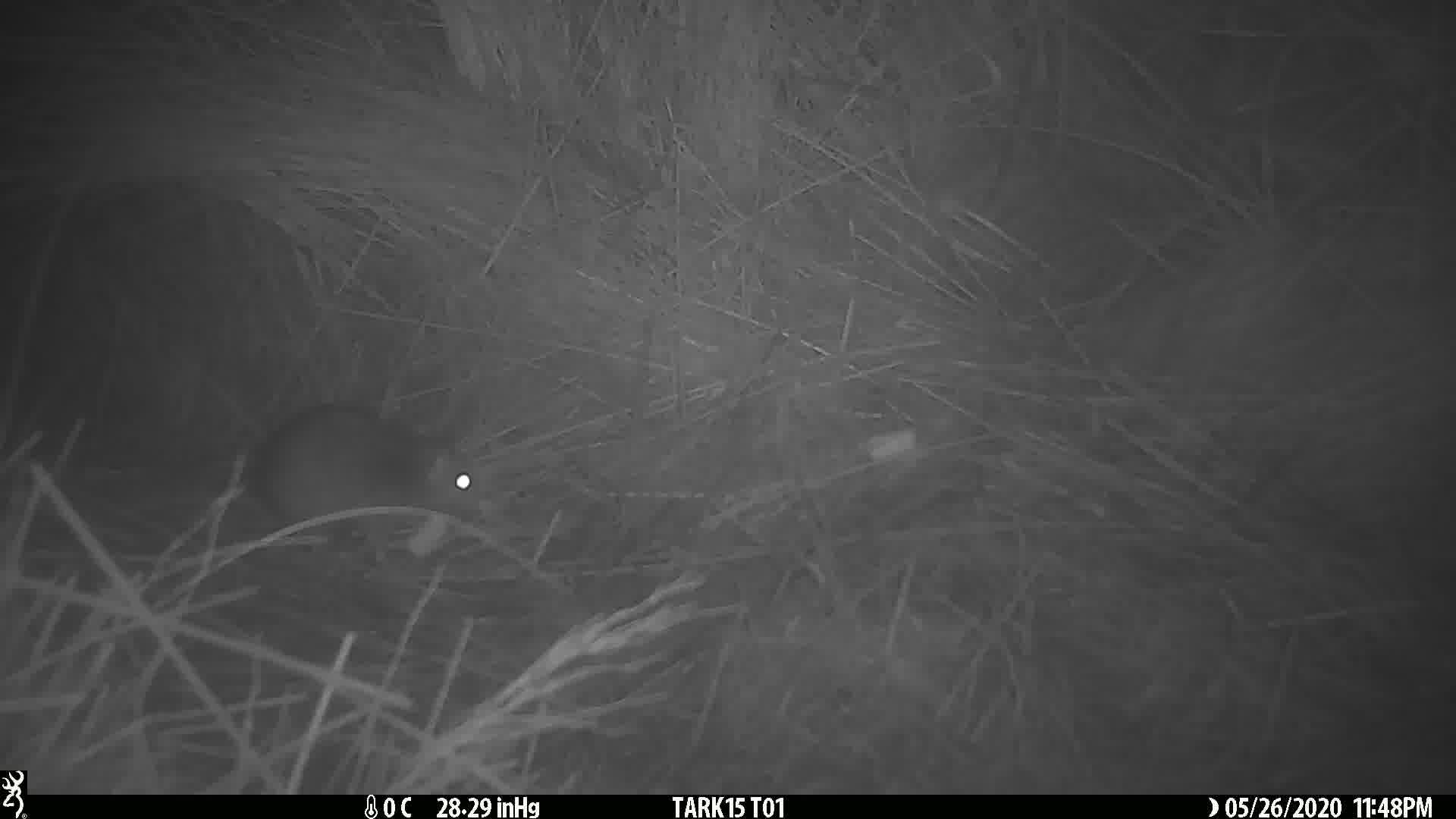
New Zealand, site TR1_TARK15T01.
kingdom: Animalia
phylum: Chordata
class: Mammalia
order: Rodentia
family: Muridae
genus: Rattus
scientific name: Rattus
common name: rat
Rat (Rattus).